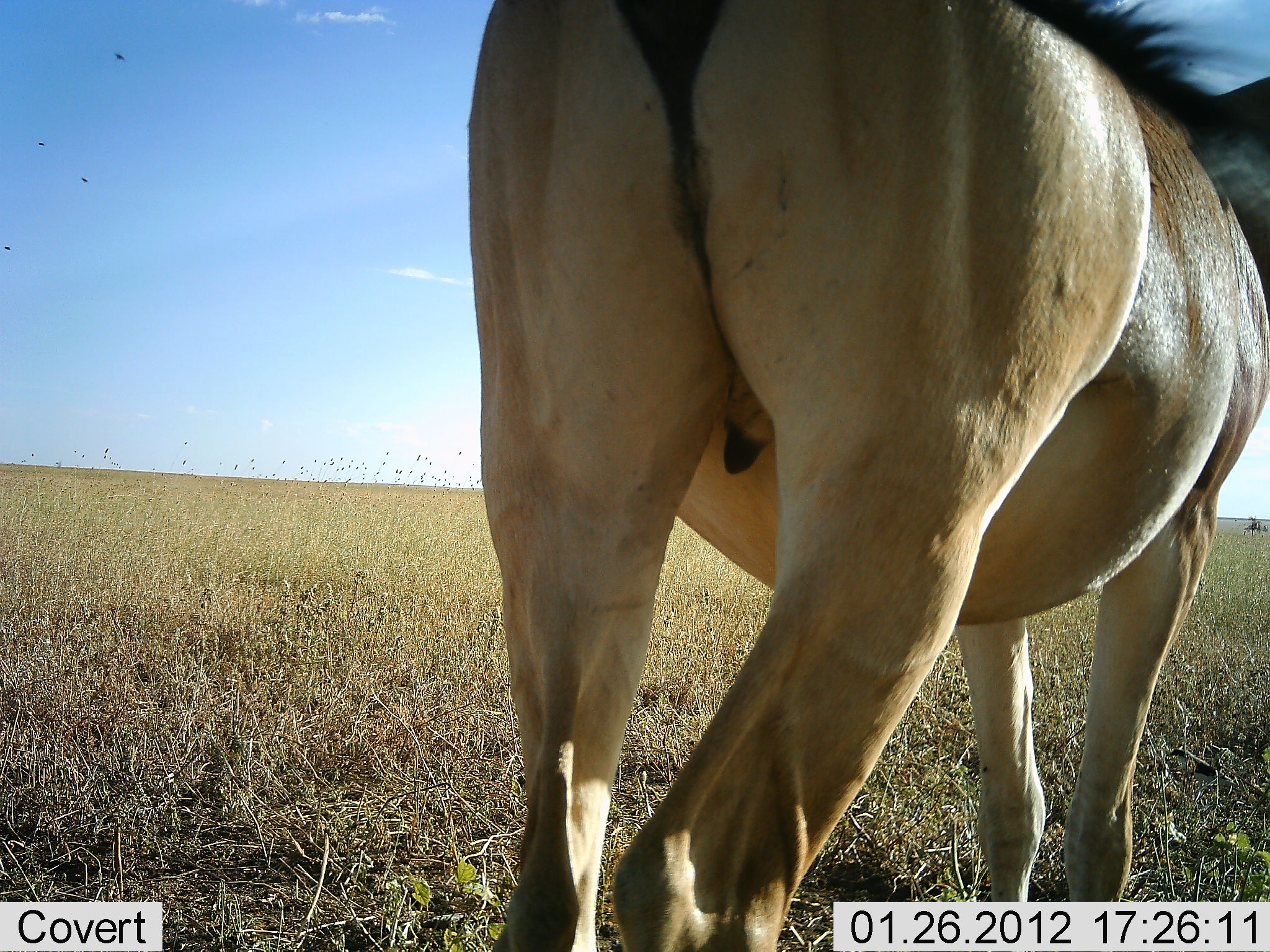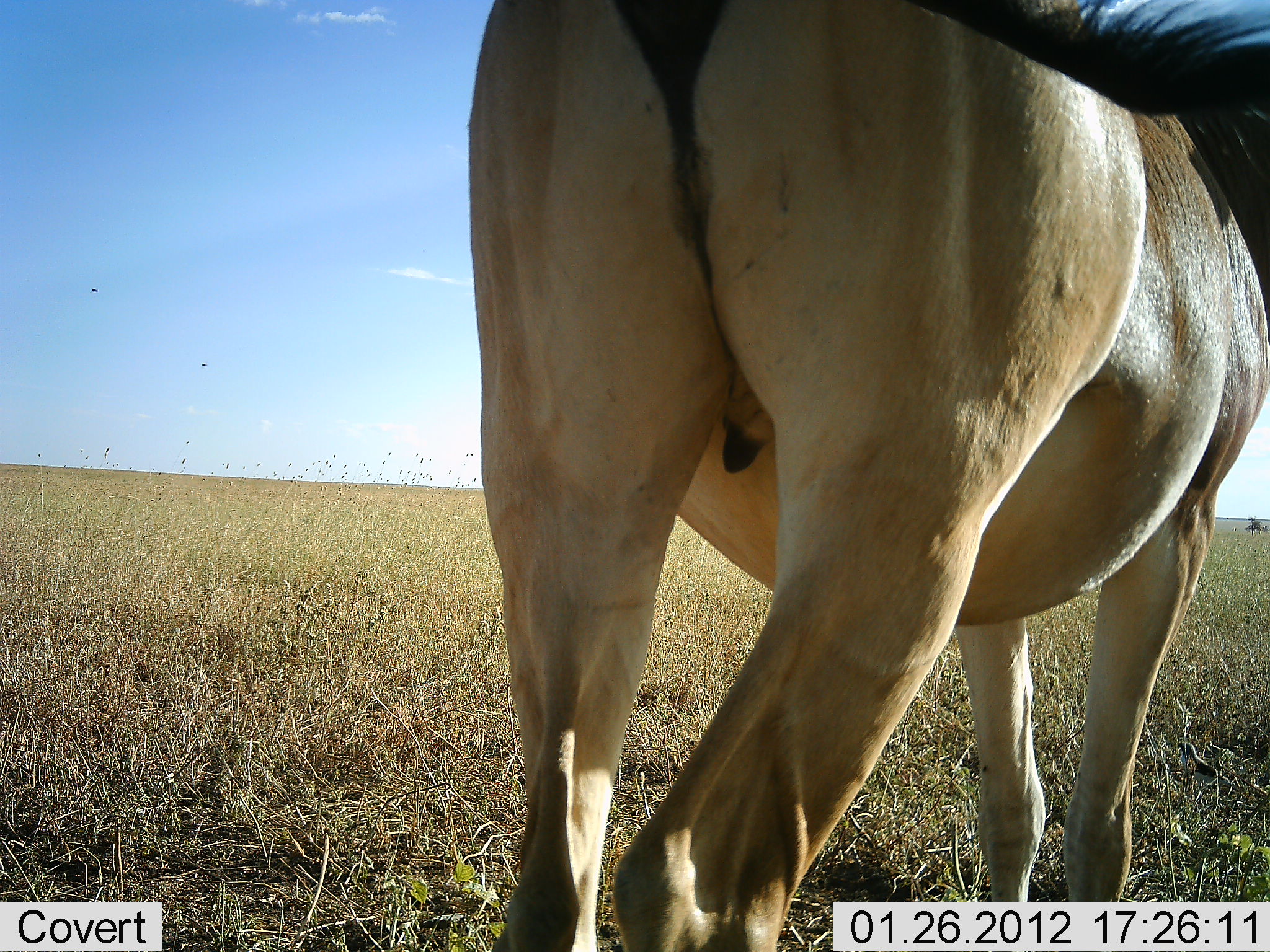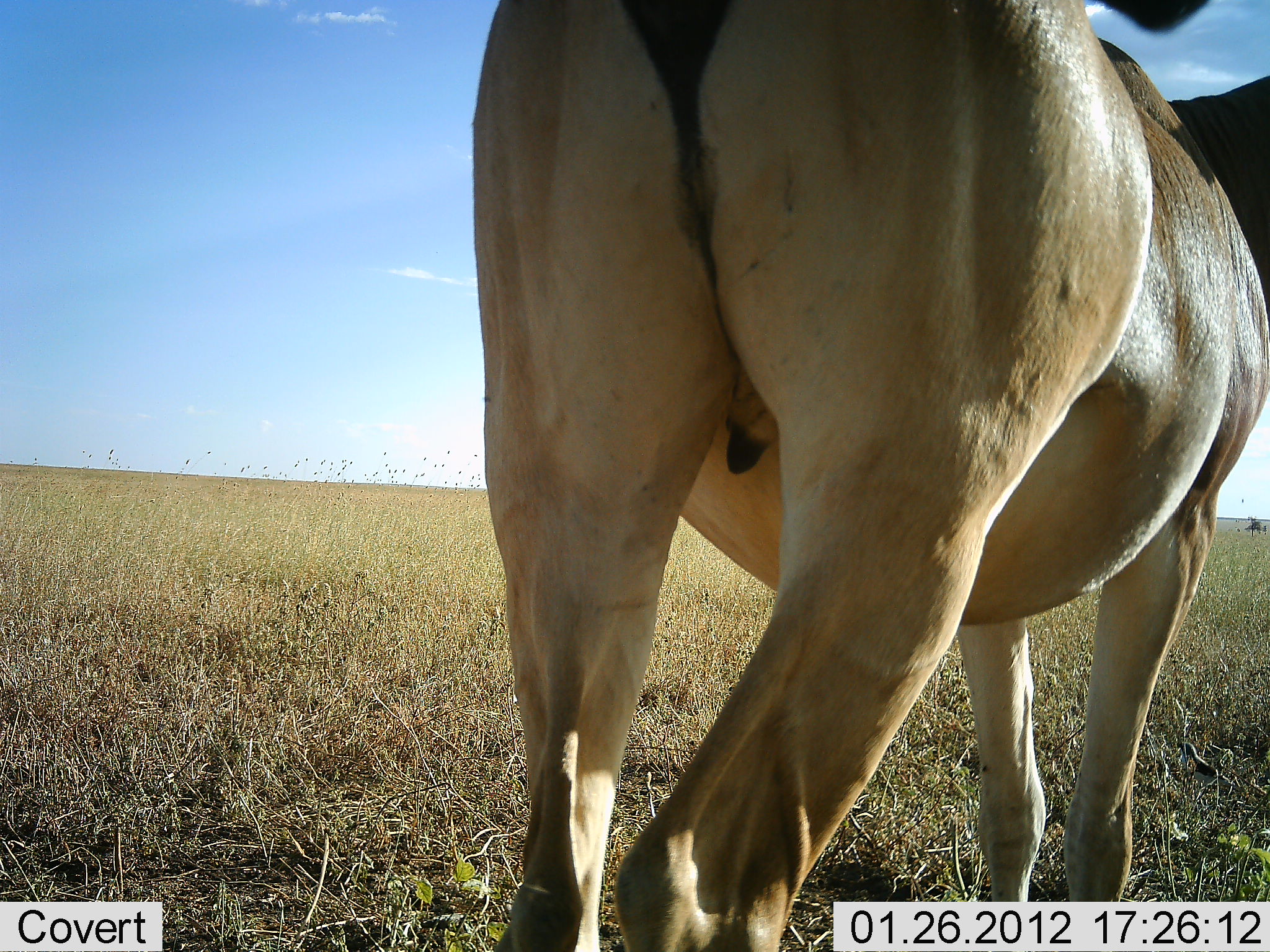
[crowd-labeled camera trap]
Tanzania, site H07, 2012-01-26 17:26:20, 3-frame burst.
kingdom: Animalia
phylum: Chordata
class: Mammalia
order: Artiodactyla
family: Bovidae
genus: Alcelaphus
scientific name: Alcelaphus buselaphus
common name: hartebeest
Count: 1.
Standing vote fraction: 96%.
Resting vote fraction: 4%.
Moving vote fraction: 4%.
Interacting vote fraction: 0%.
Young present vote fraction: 0%.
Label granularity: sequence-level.